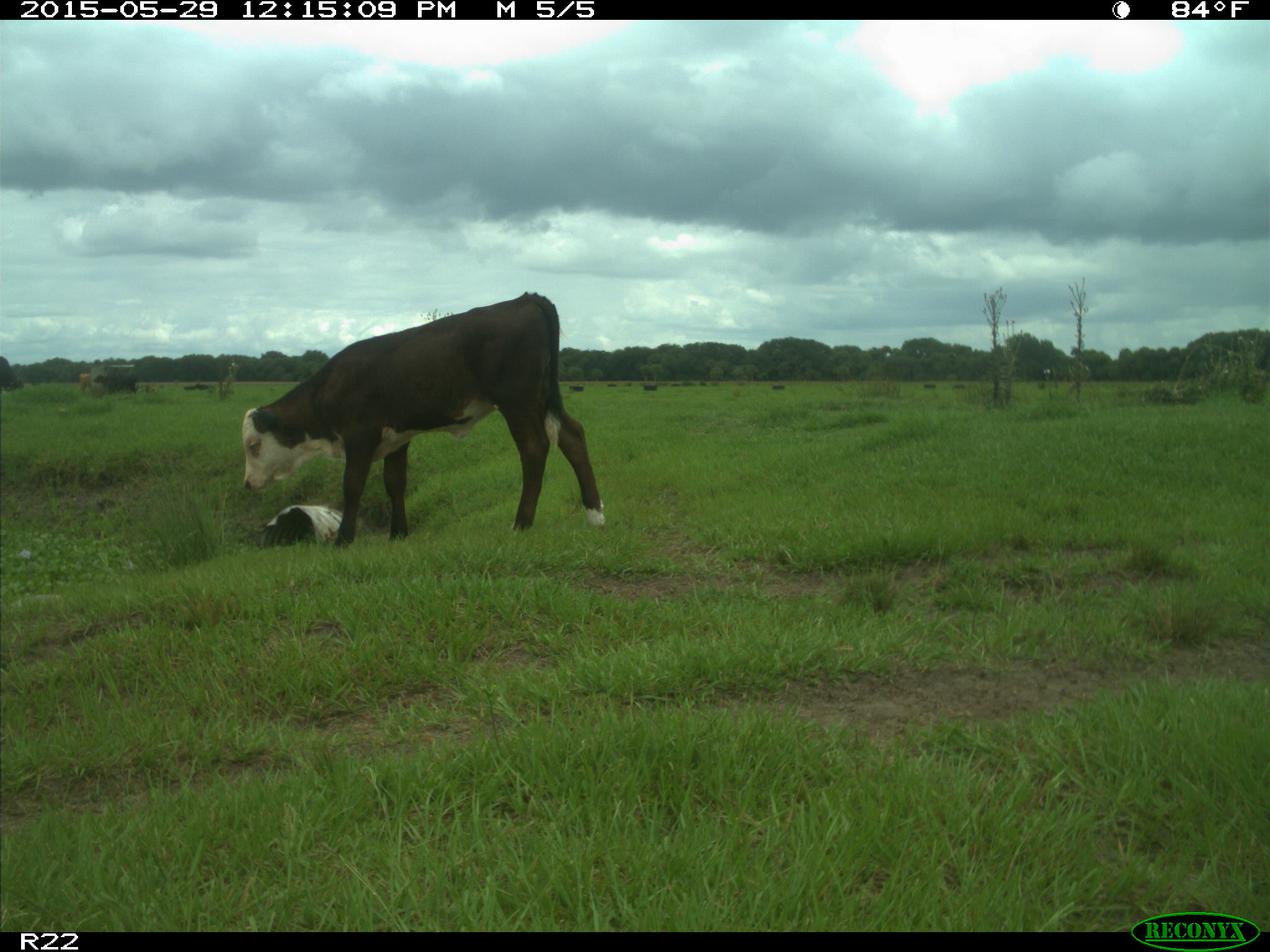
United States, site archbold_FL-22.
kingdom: Animalia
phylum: Chordata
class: Mammalia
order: Artiodactyla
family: Bovidae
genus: Bos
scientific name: Bos taurus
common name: domestic cow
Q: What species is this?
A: Bos taurus (domestic cow).